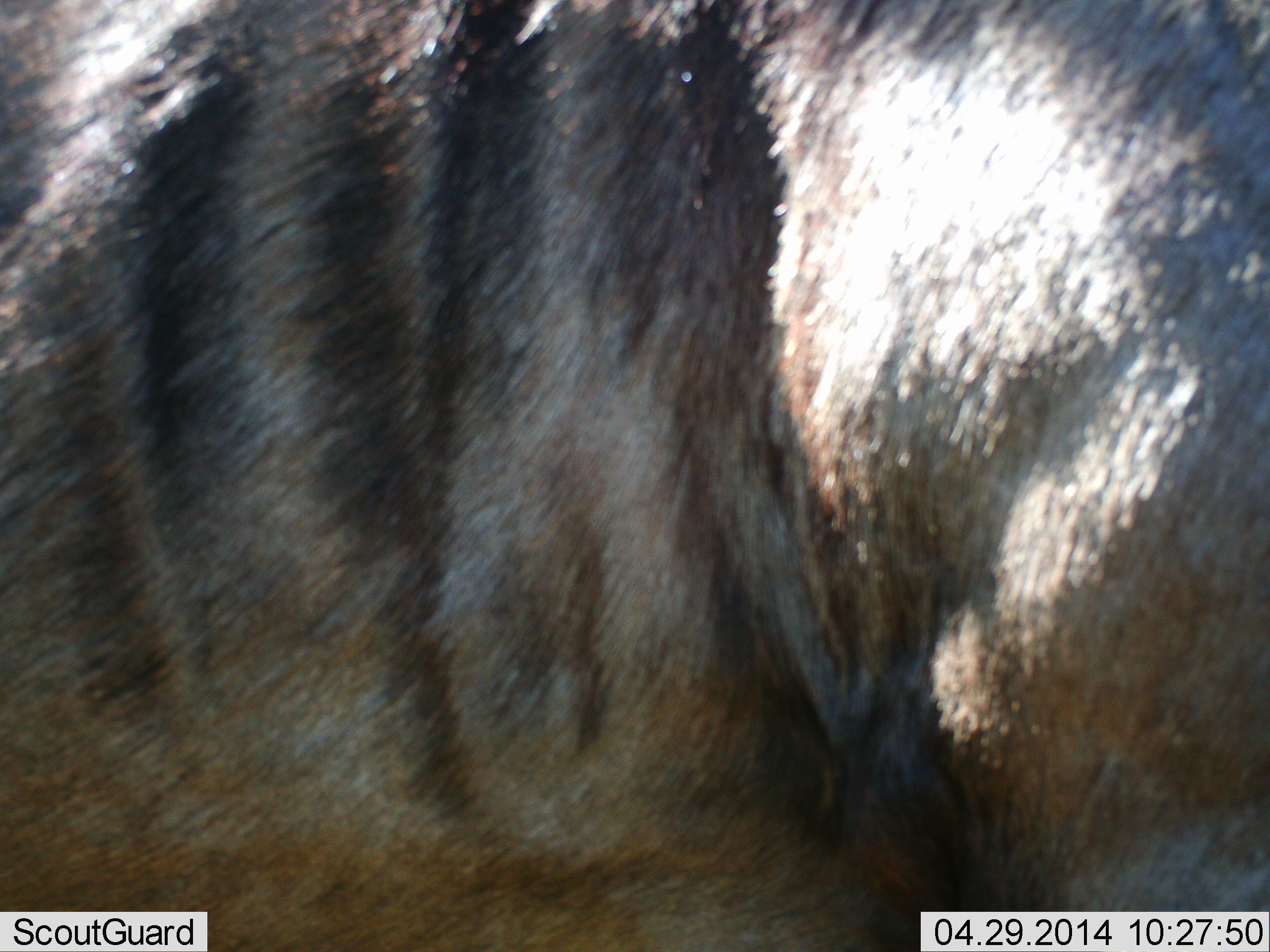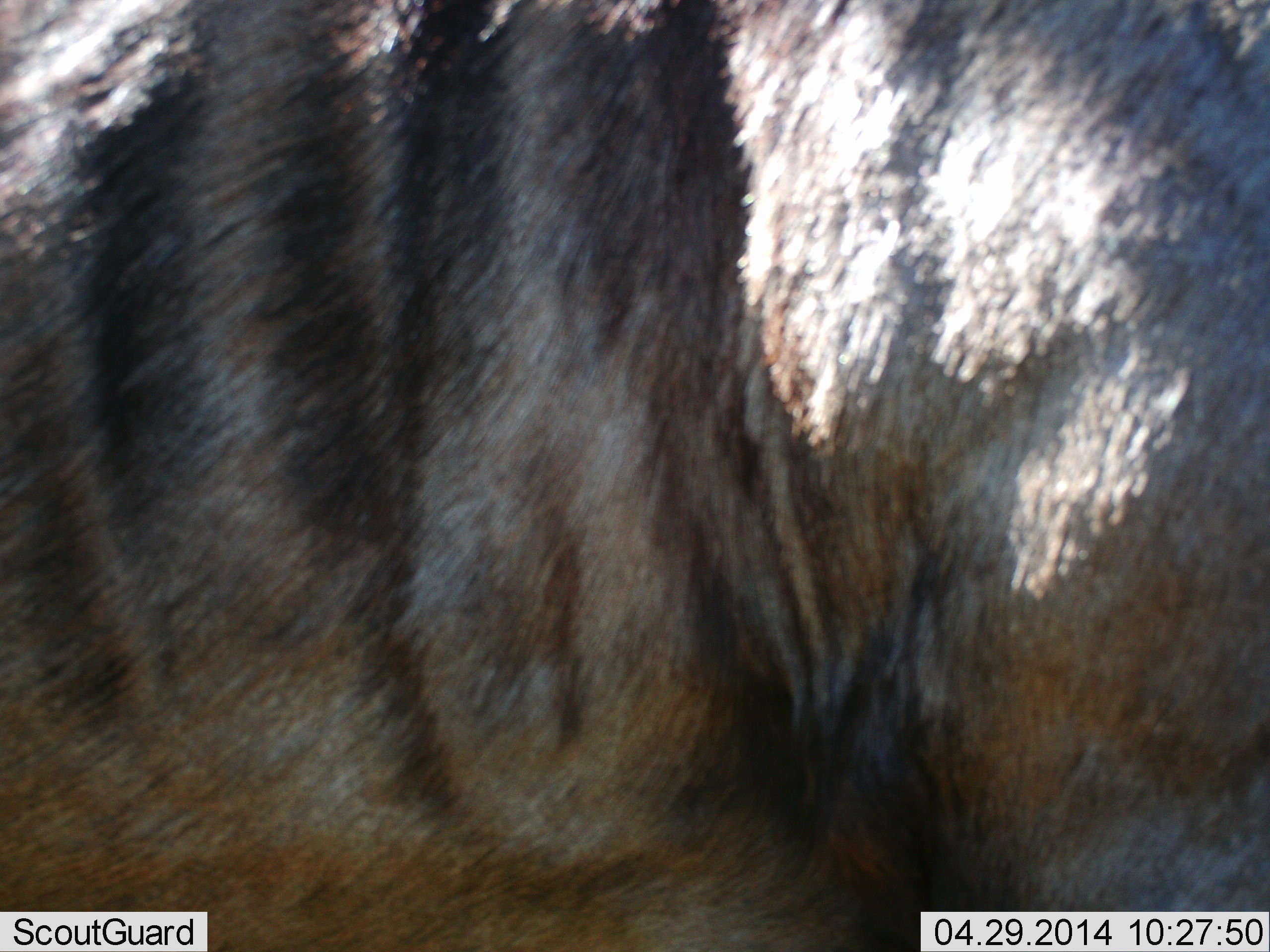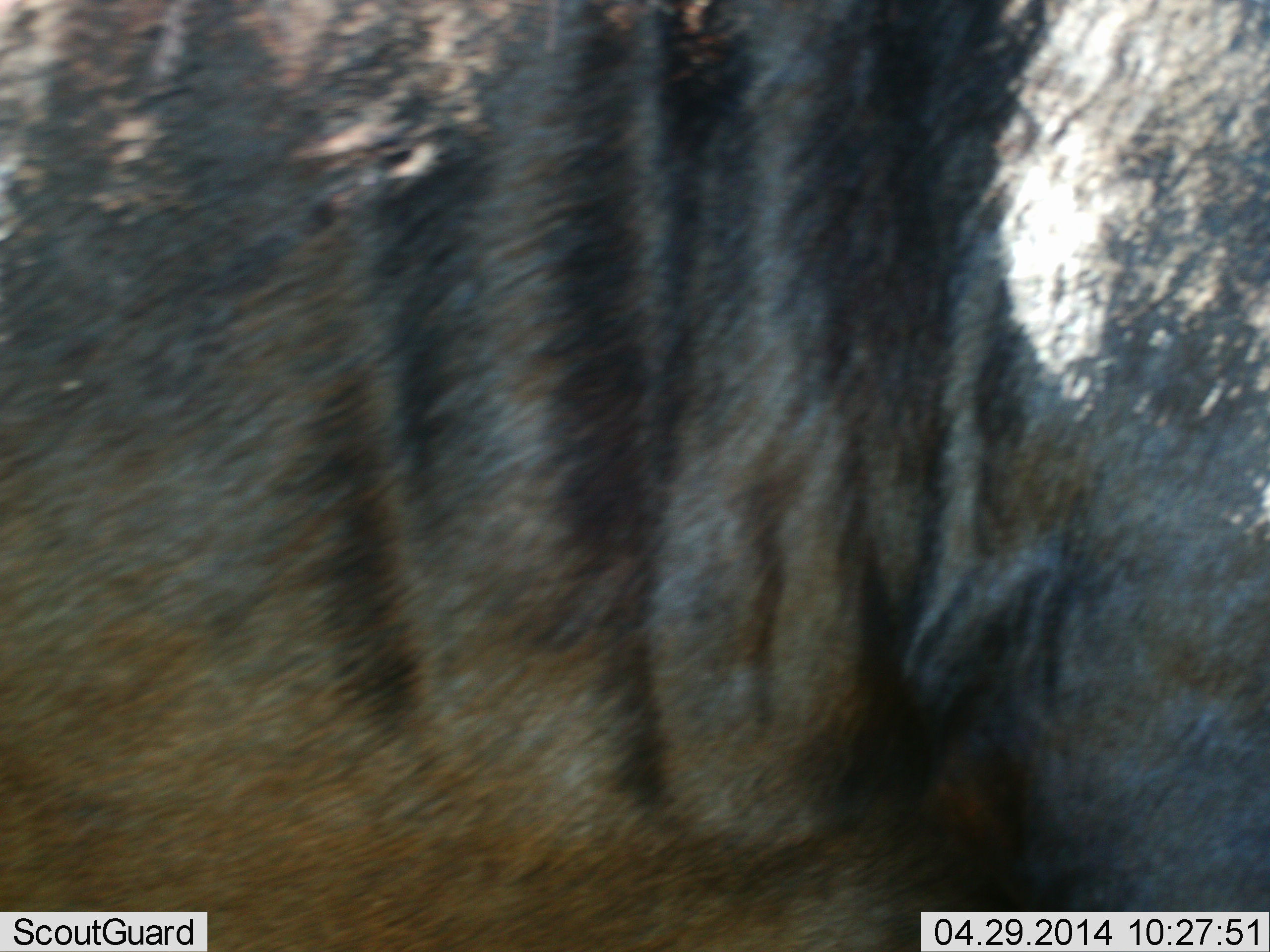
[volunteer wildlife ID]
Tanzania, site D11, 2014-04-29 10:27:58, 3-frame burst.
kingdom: Animalia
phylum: Chordata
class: Mammalia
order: Artiodactyla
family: Bovidae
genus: Connochaetes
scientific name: Connochaetes taurinus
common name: blue wildebeest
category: wildebeest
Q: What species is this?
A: Wildebeest (blue wildebeest) (Connochaetes taurinus).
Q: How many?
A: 1.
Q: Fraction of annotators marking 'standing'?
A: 90%.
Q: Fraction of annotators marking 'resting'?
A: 0%.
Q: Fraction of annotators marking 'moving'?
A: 10%.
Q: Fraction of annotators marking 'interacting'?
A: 0%.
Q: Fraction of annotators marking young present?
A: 0%.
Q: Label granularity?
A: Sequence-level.